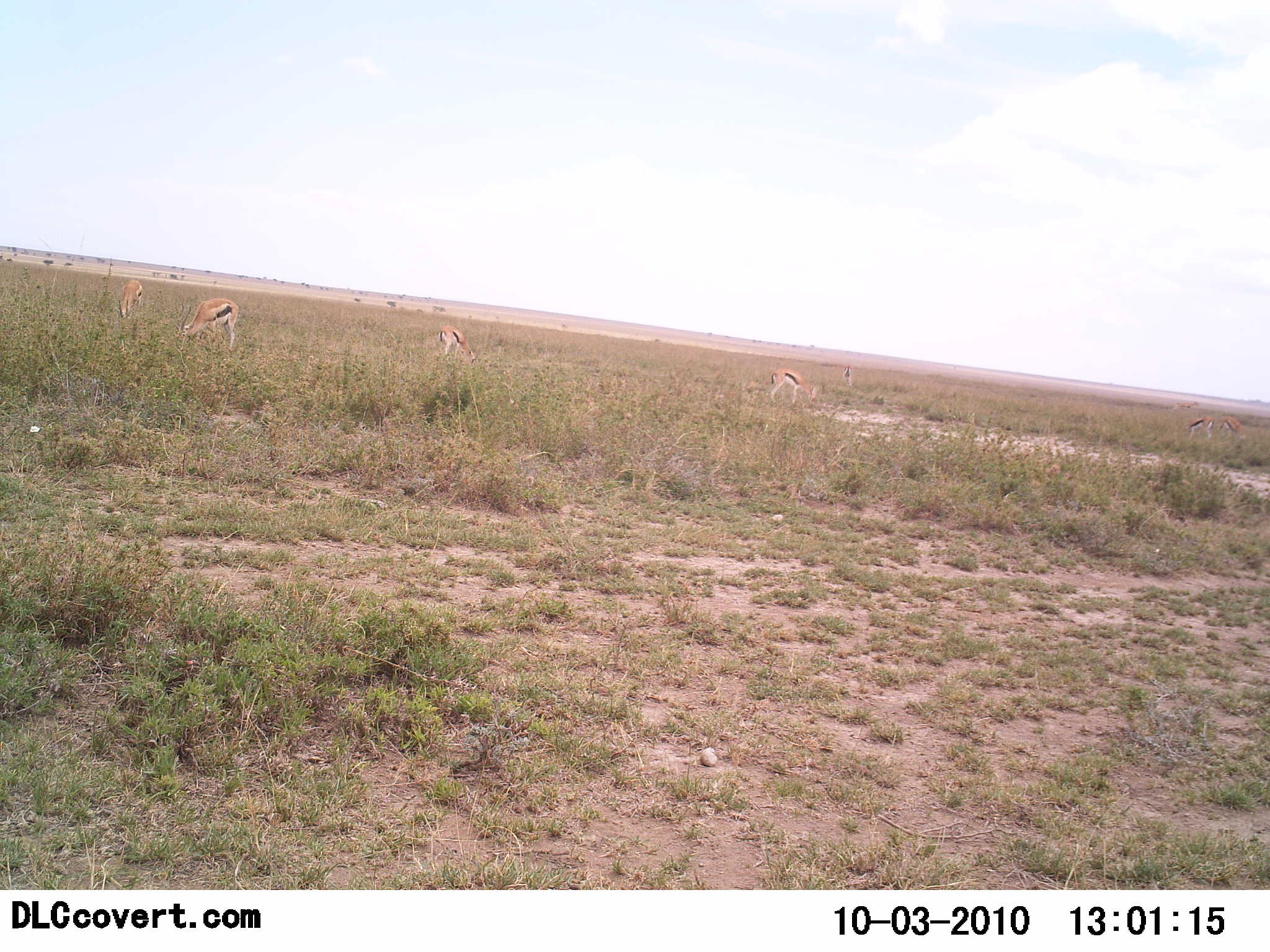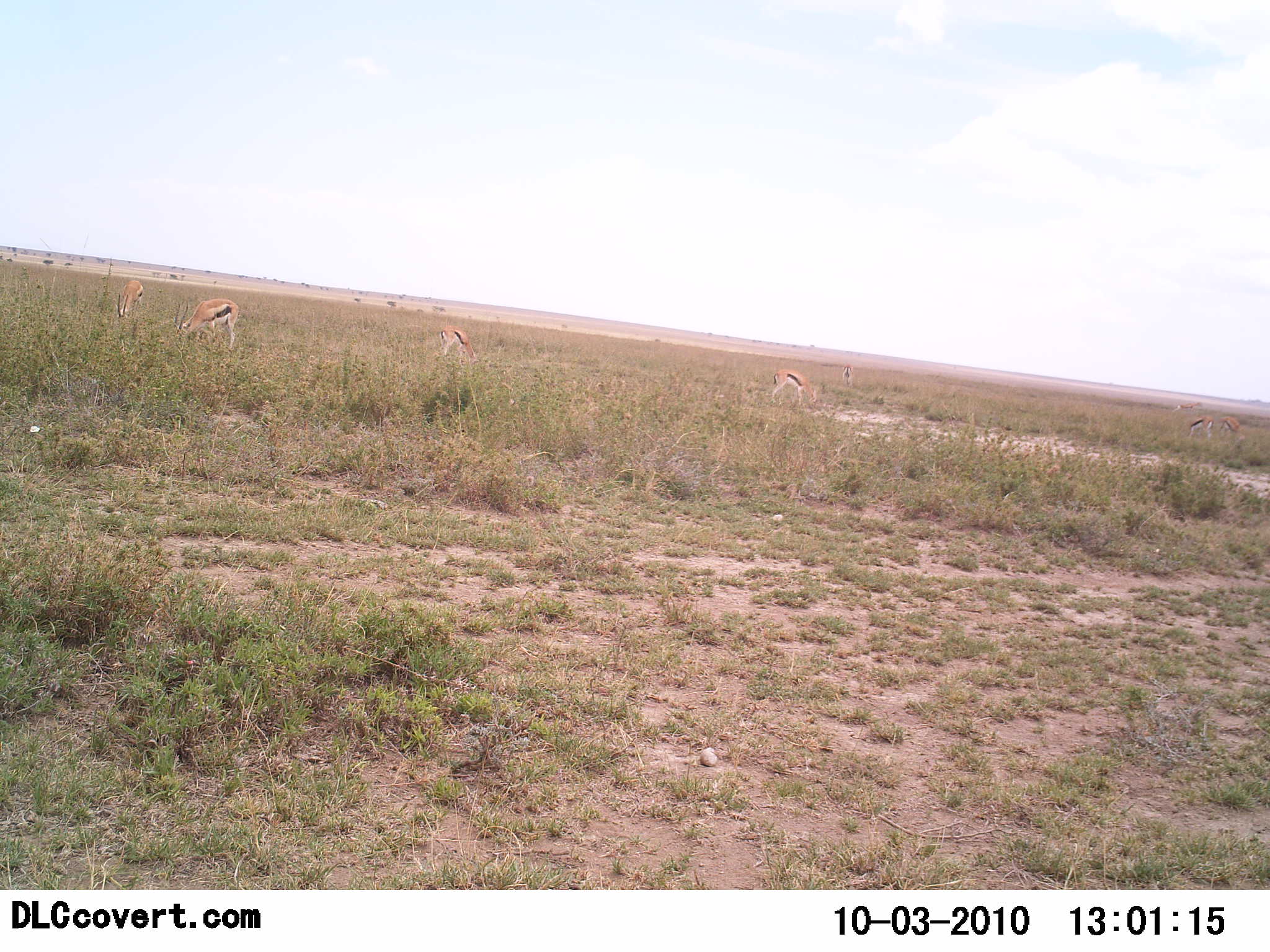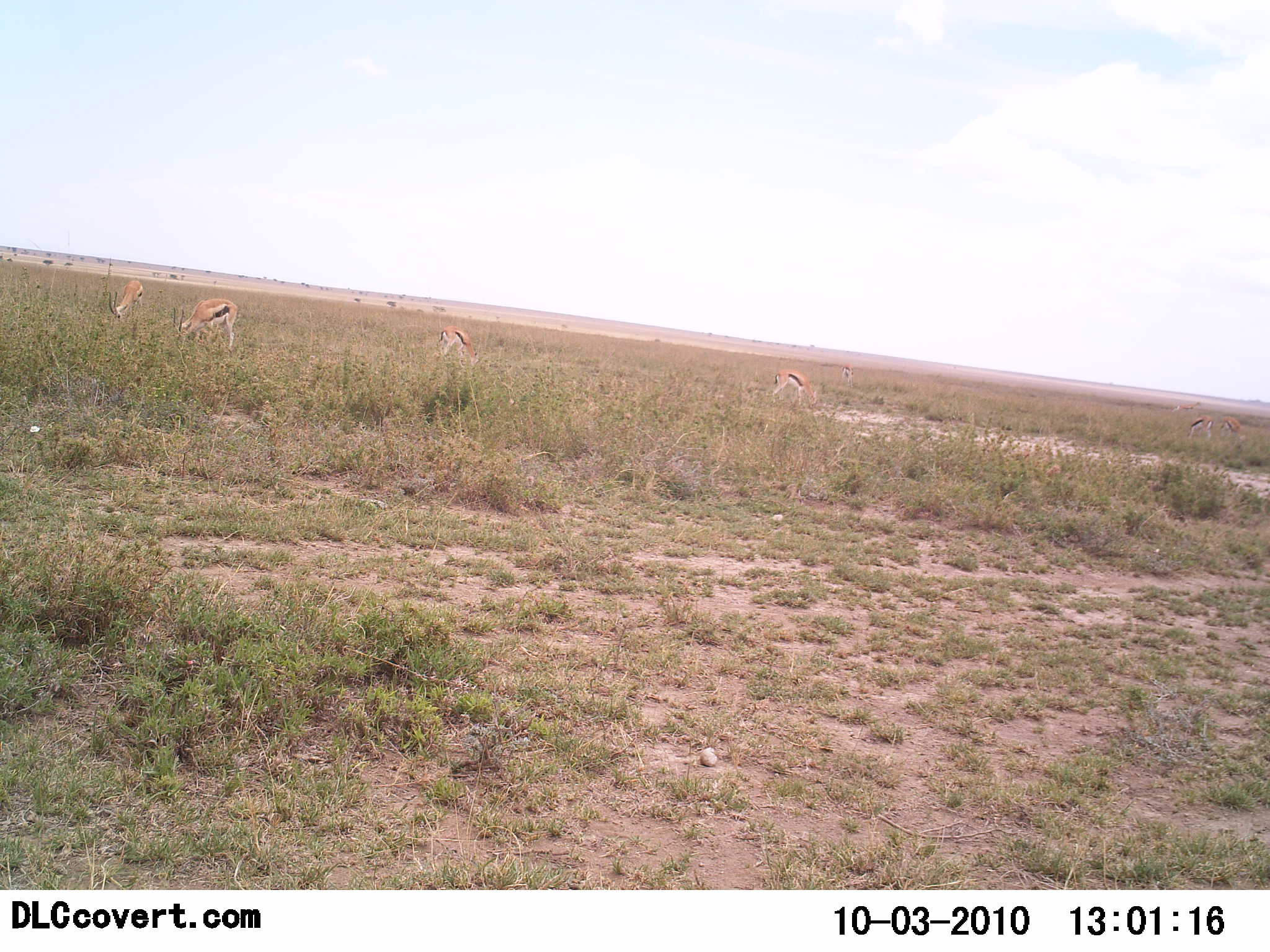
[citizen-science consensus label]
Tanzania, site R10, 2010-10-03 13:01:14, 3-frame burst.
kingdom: Animalia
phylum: Chordata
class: Mammalia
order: Artiodactyla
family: Bovidae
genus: Eudorcas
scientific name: Eudorcas thomsonii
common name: thomson's gazelle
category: gazellethomsons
Gazellethomsons (thomson's gazelle) (Eudorcas thomsonii), count 7. Behavior (volunteer vote fractions): standing 38%, resting 0%, moving 0%, interacting 0%. Young present (vote fraction): 0%. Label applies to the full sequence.